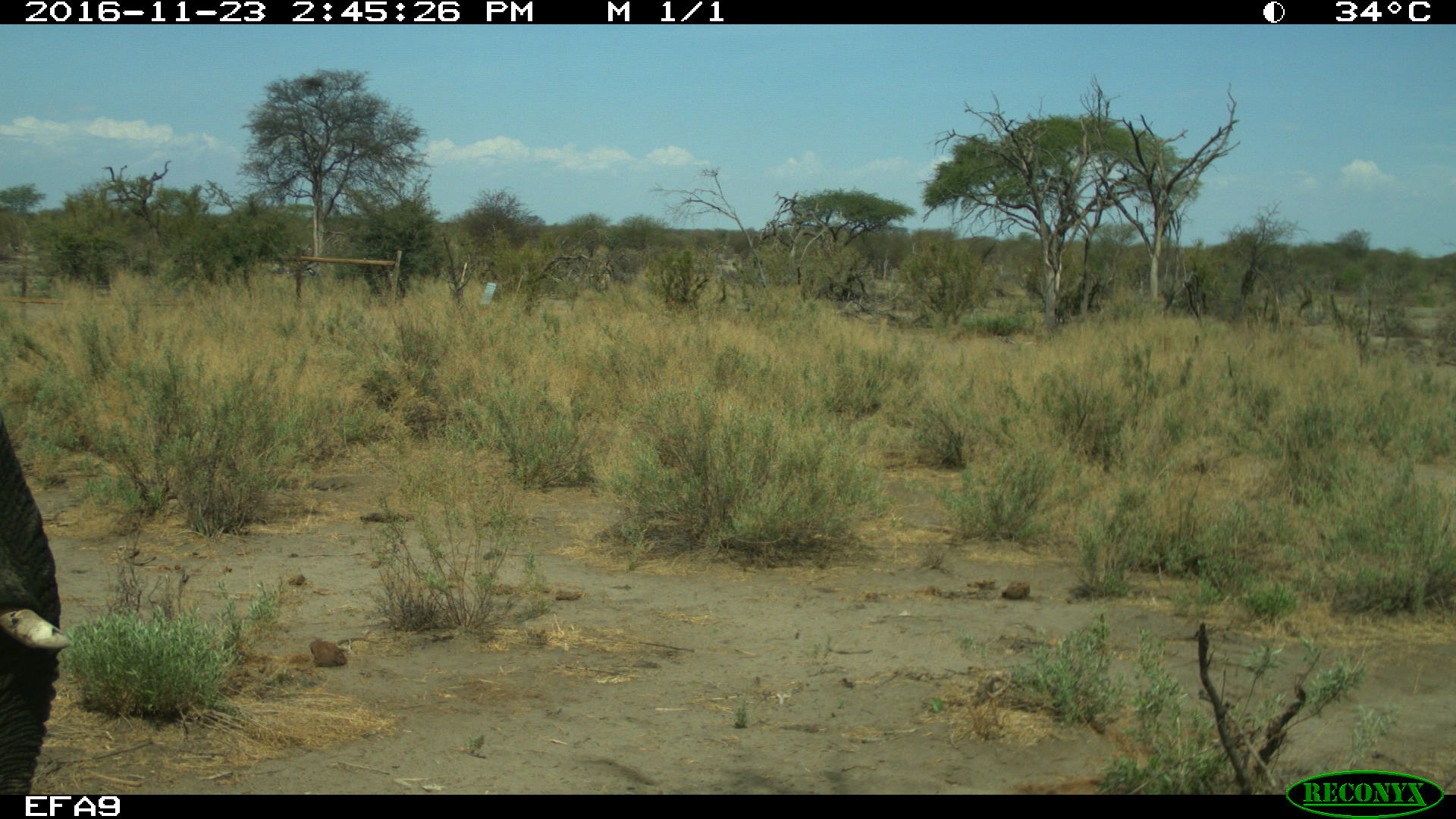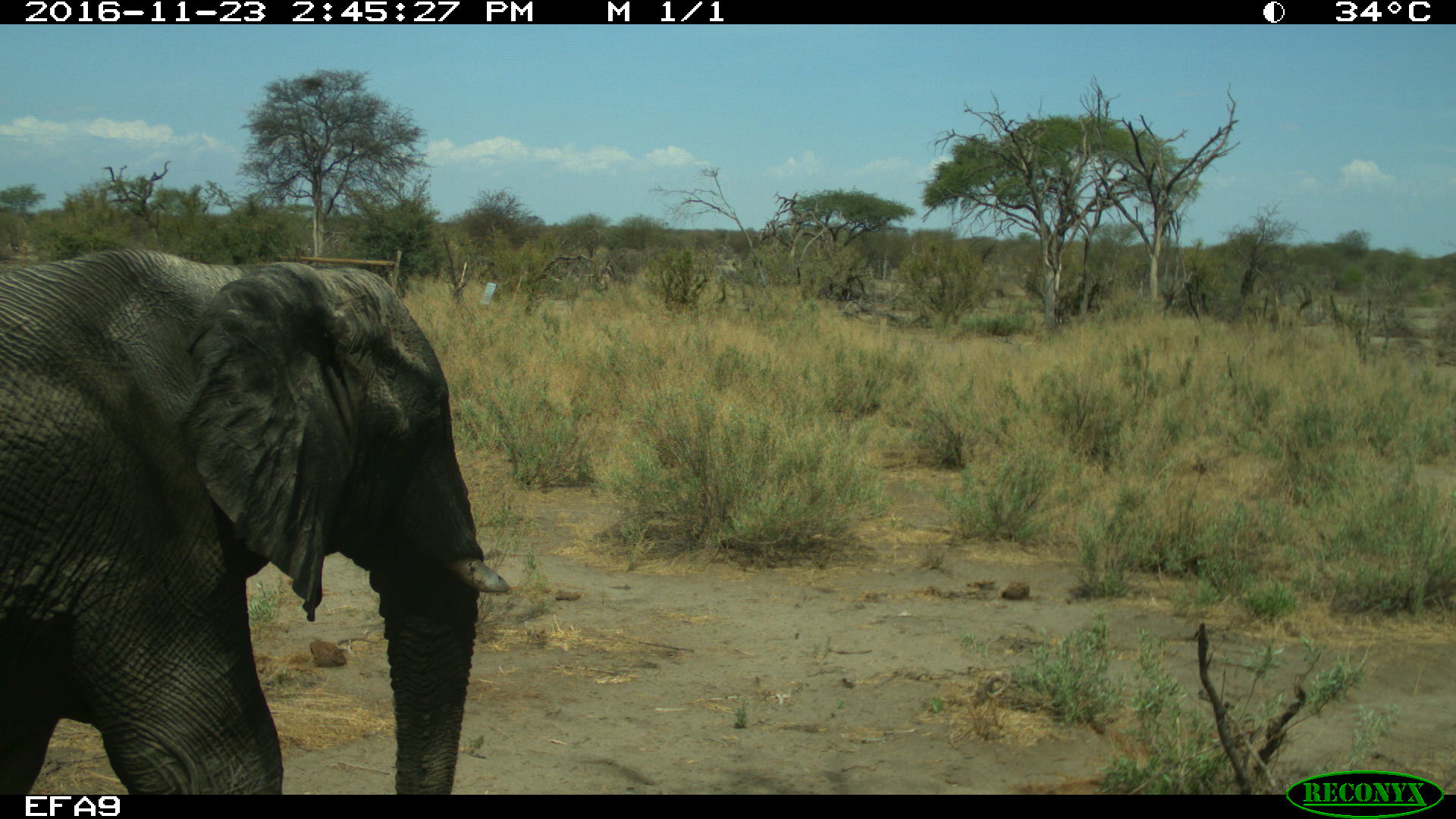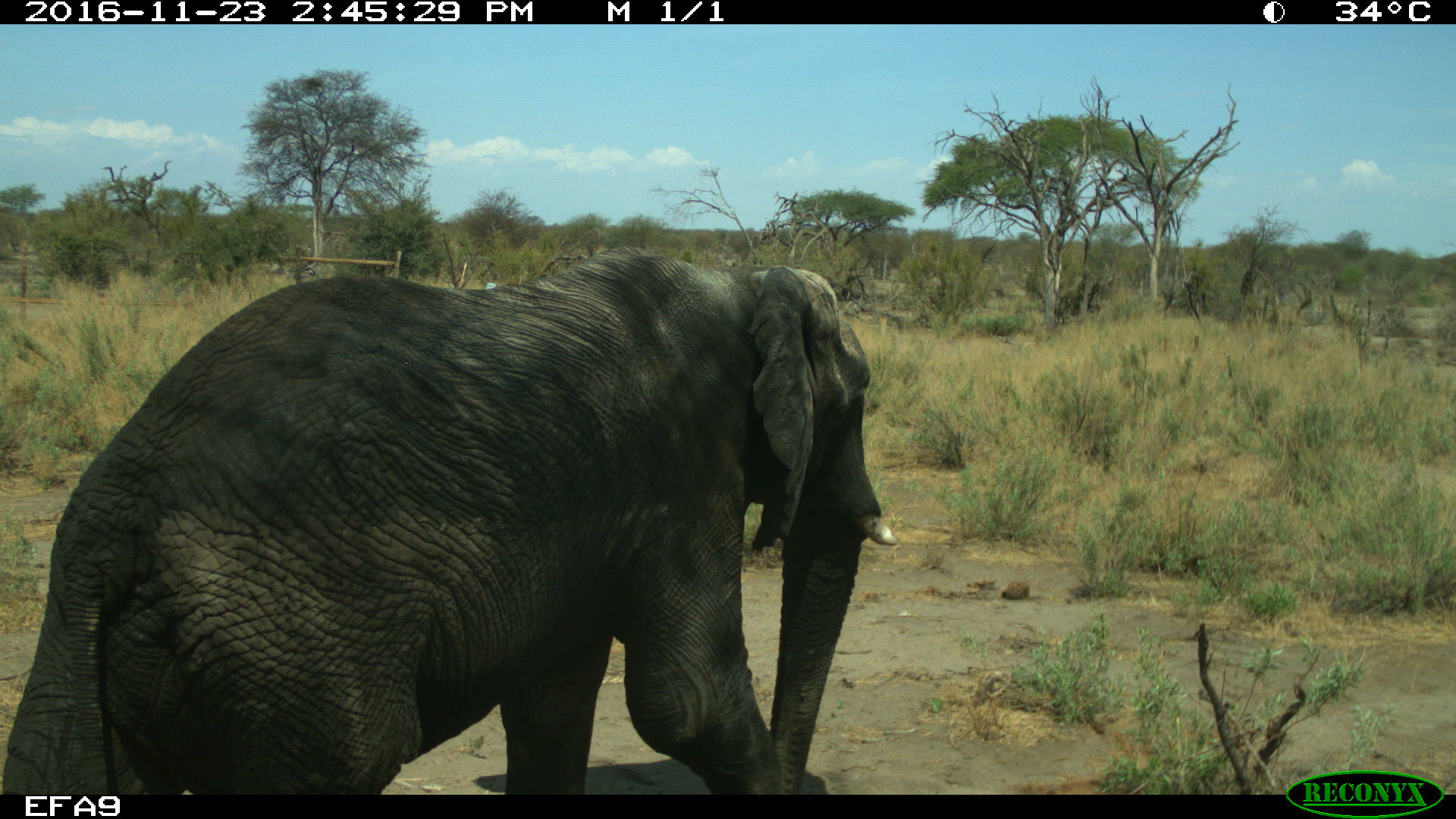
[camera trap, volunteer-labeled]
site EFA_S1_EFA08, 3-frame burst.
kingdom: Animalia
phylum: Chordata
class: Mammalia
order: Proboscidea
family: Elephantidae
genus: Loxodonta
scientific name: Loxodonta africana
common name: african bush elephant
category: elephant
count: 1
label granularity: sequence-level